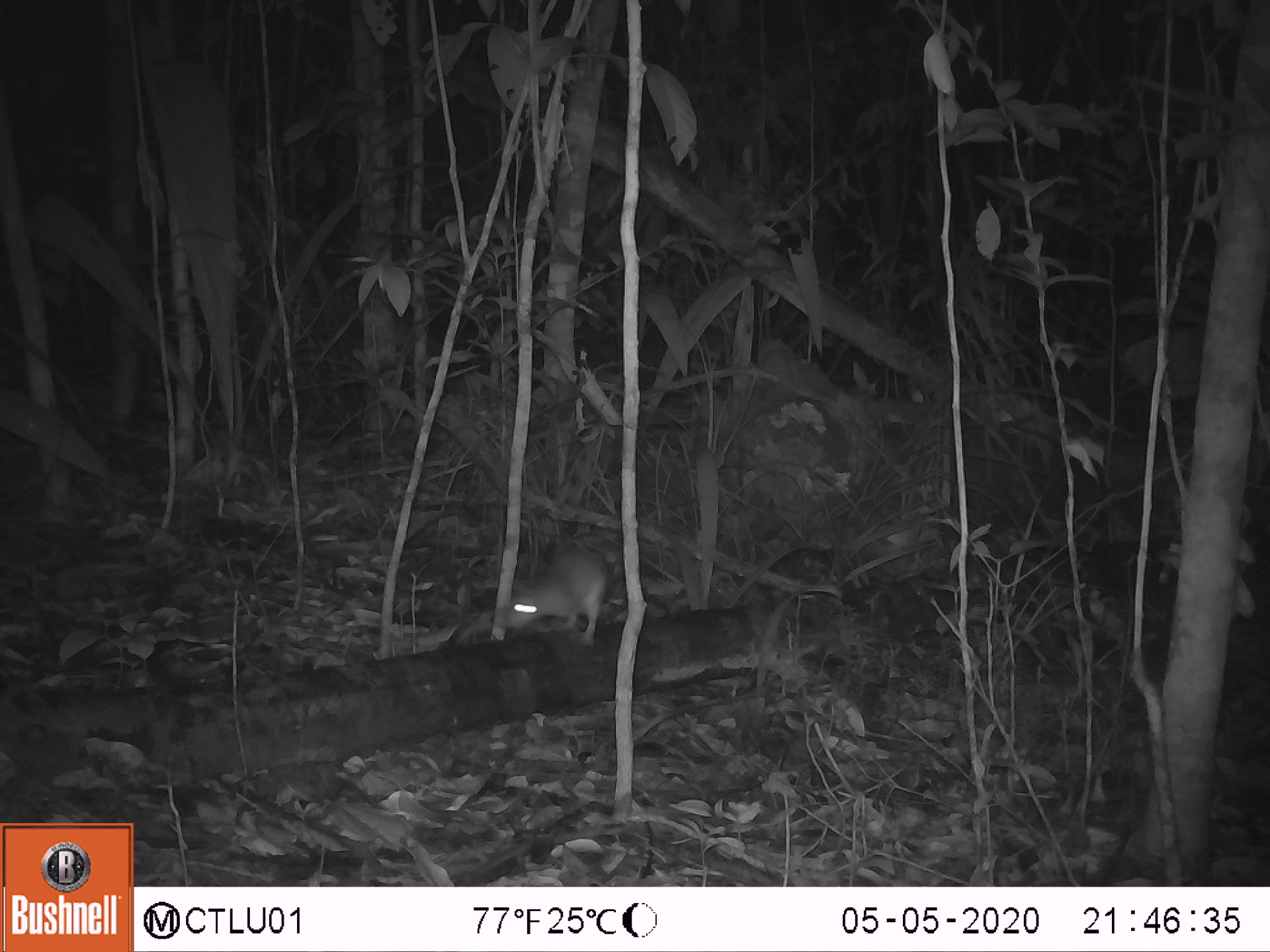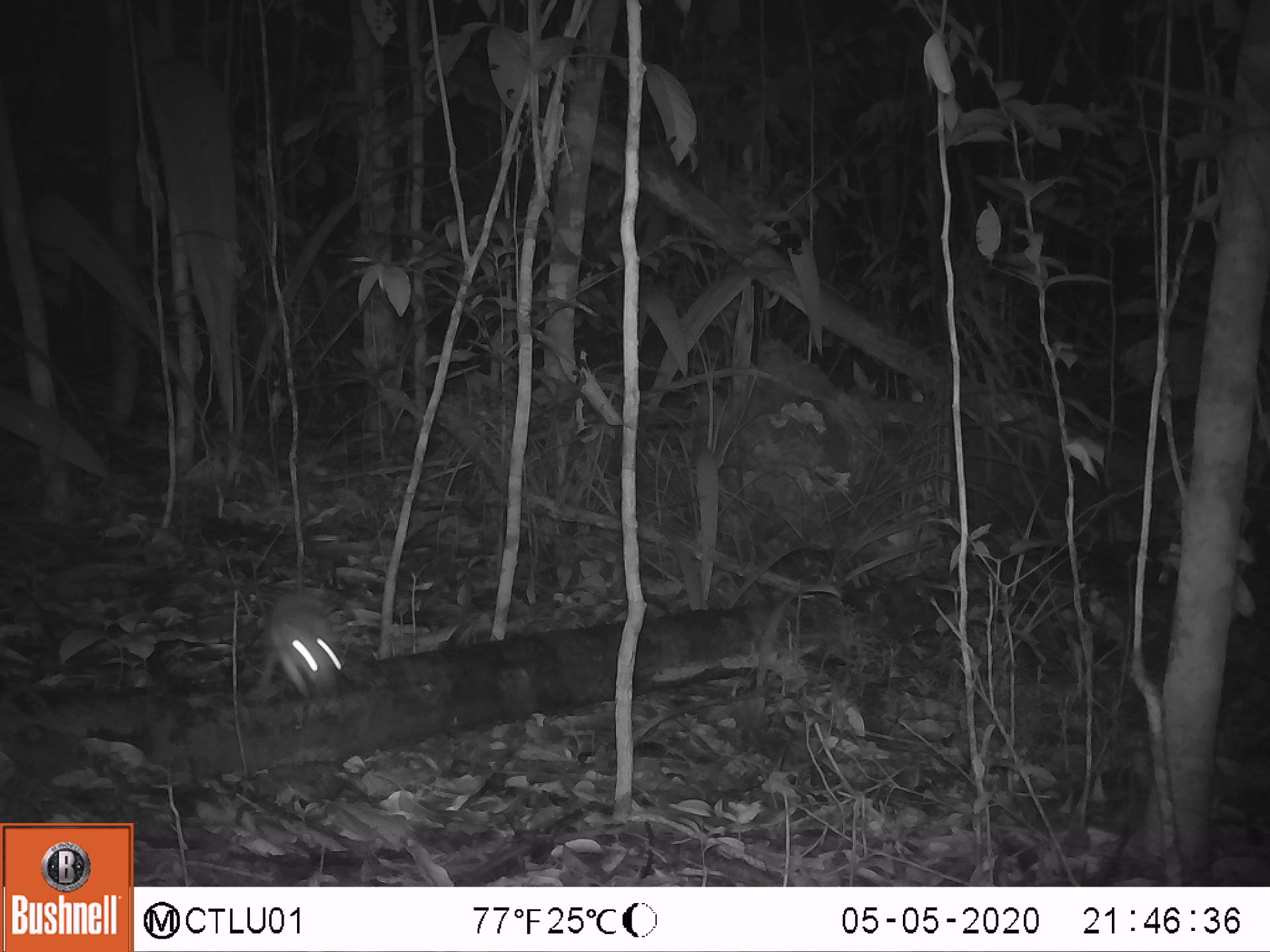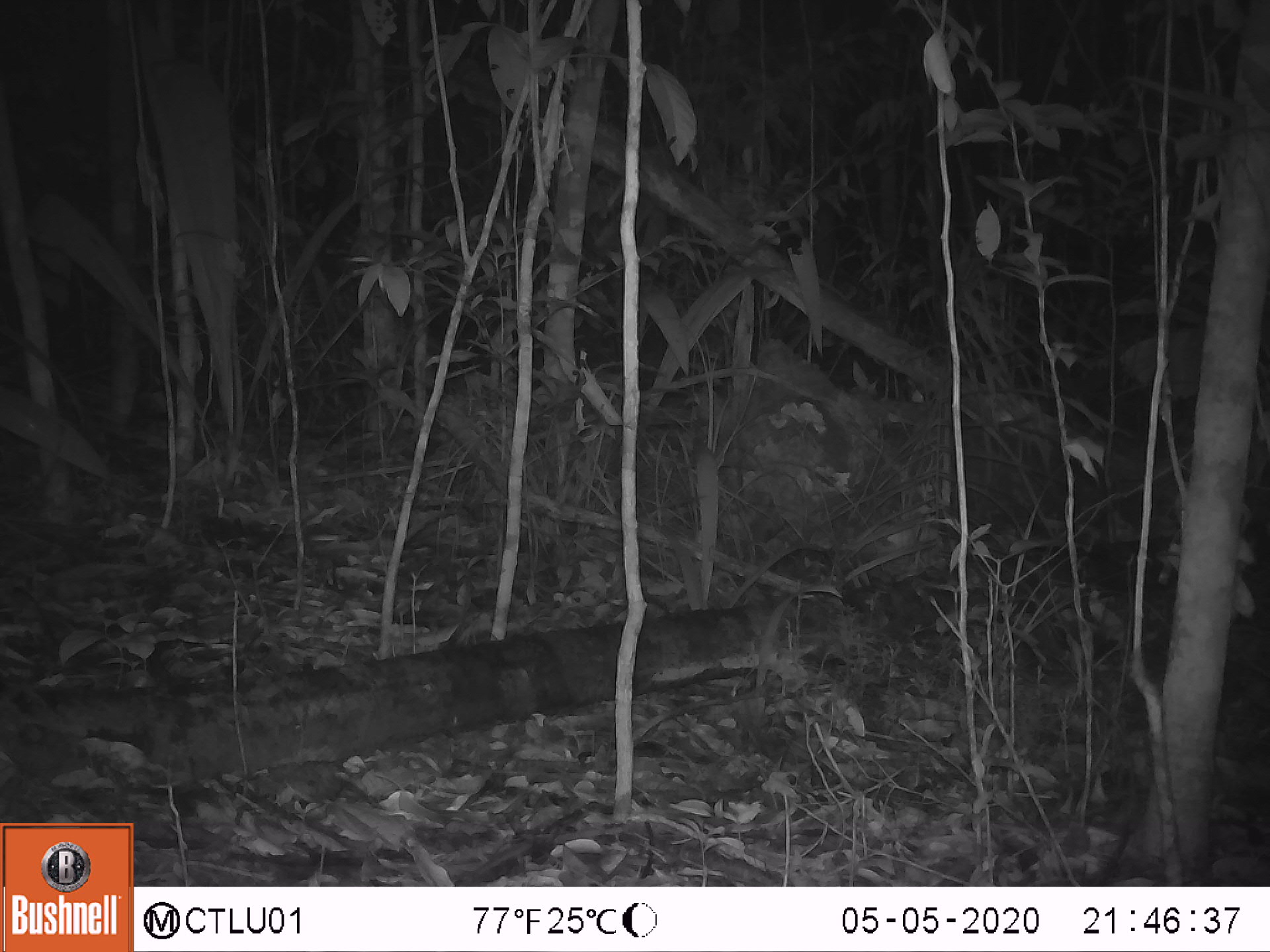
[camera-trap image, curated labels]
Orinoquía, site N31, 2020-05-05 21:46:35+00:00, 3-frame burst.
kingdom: Animalia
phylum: Chordata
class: Mammalia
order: Rodentia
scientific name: Rodentia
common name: rodent